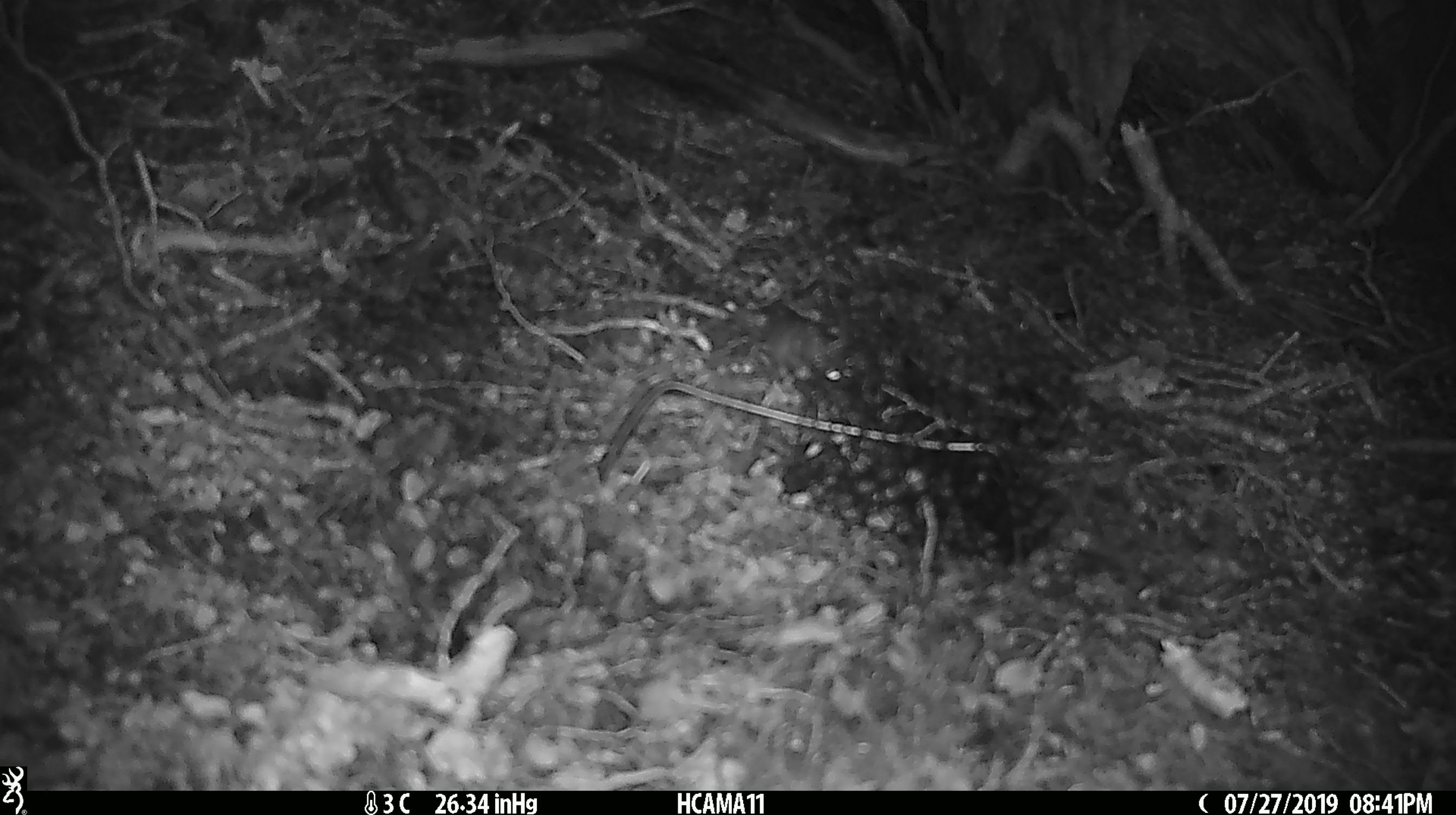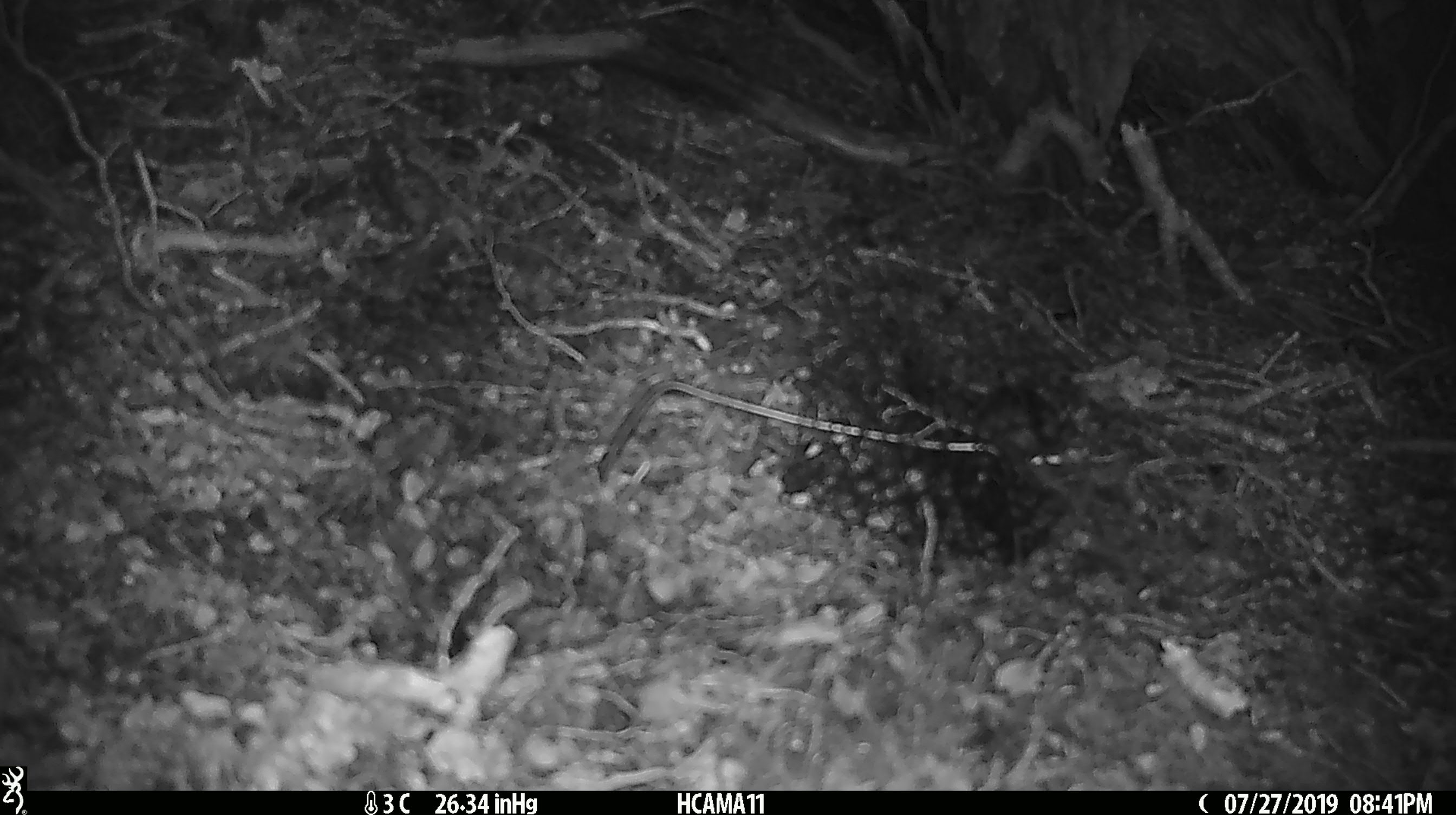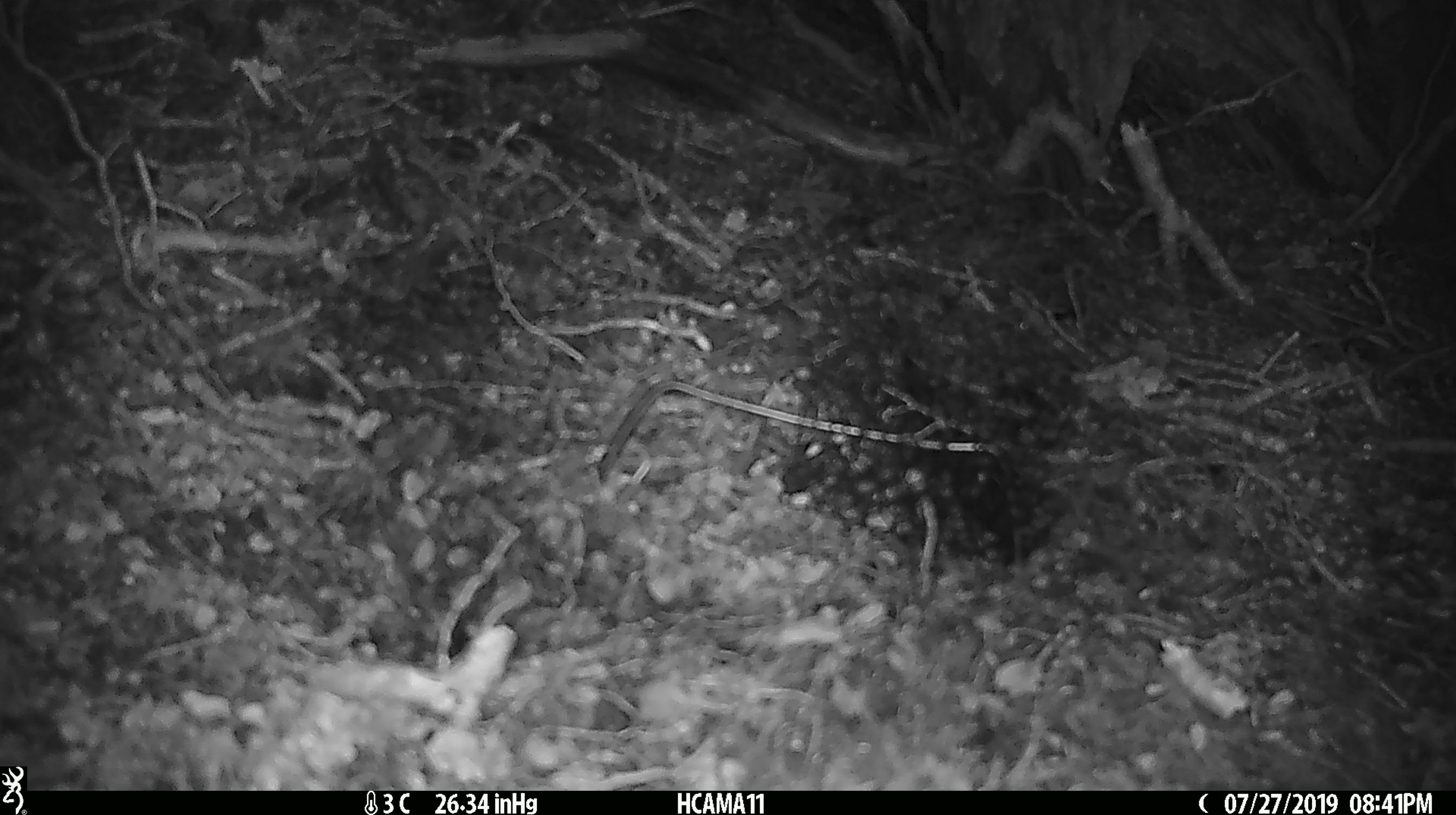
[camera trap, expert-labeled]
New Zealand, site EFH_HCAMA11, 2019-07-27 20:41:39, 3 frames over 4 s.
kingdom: Animalia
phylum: Chordata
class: Mammalia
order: Rodentia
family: Muridae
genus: Mus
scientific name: Mus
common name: mouse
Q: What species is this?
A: Mouse (Mus).